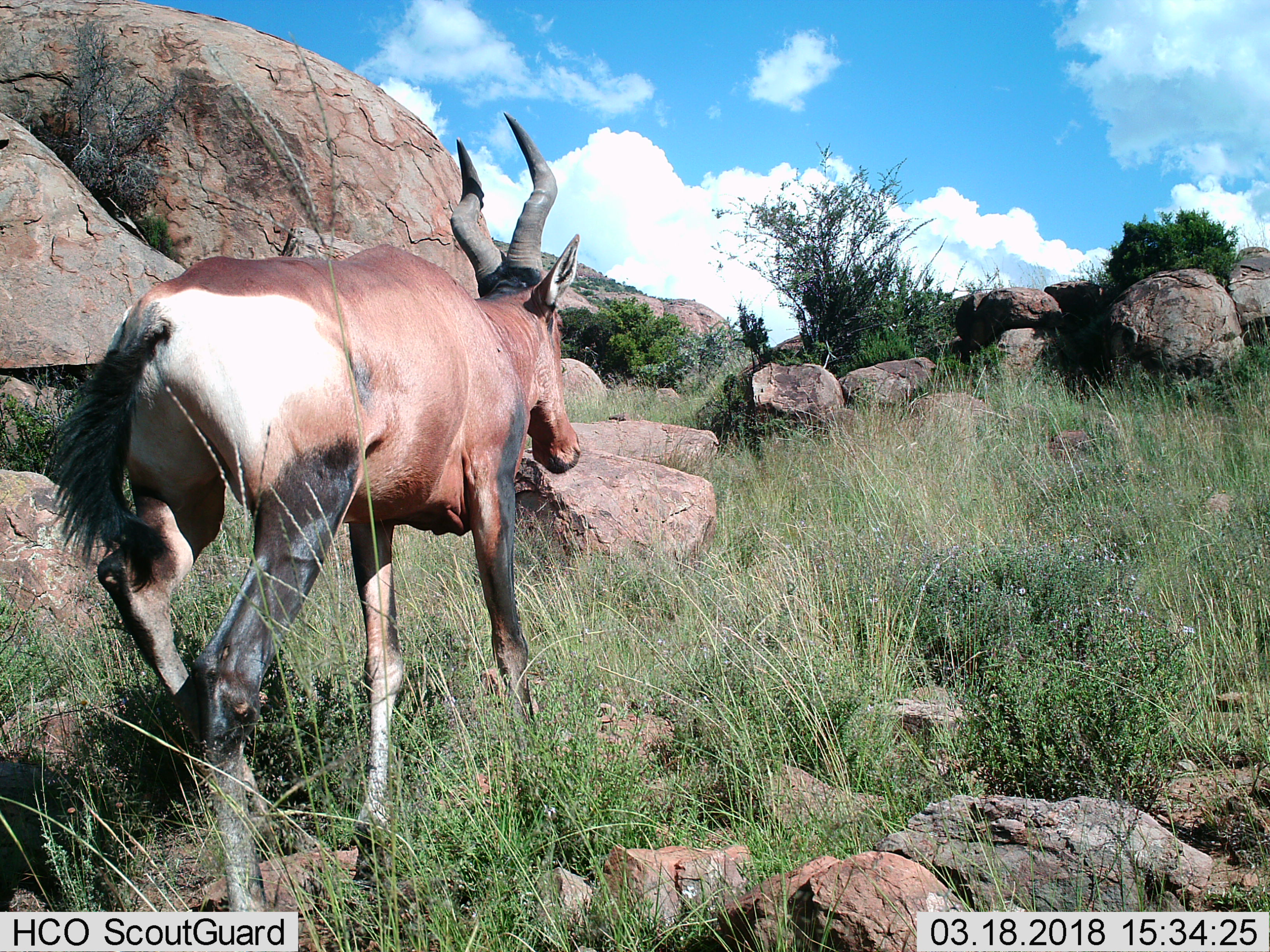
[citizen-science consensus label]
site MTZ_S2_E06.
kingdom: Animalia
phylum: Chordata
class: Mammalia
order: Artiodactyla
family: Bovidae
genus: Alcelaphus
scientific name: Alcelaphus buselaphus caama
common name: red hartebeest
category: hartebeestred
Hartebeestred (red hartebeest) (Alcelaphus buselaphus caama), count 1. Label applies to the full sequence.